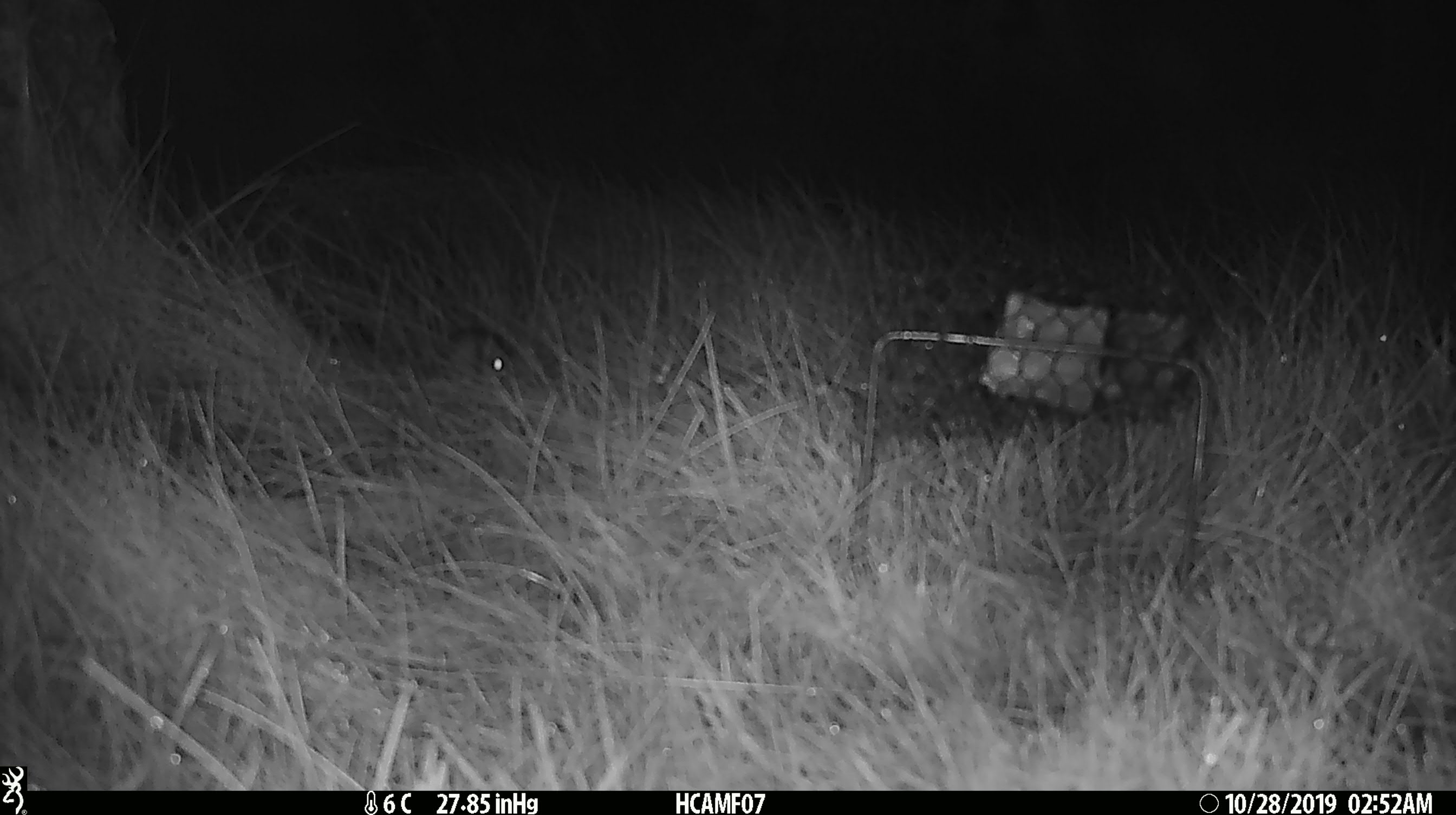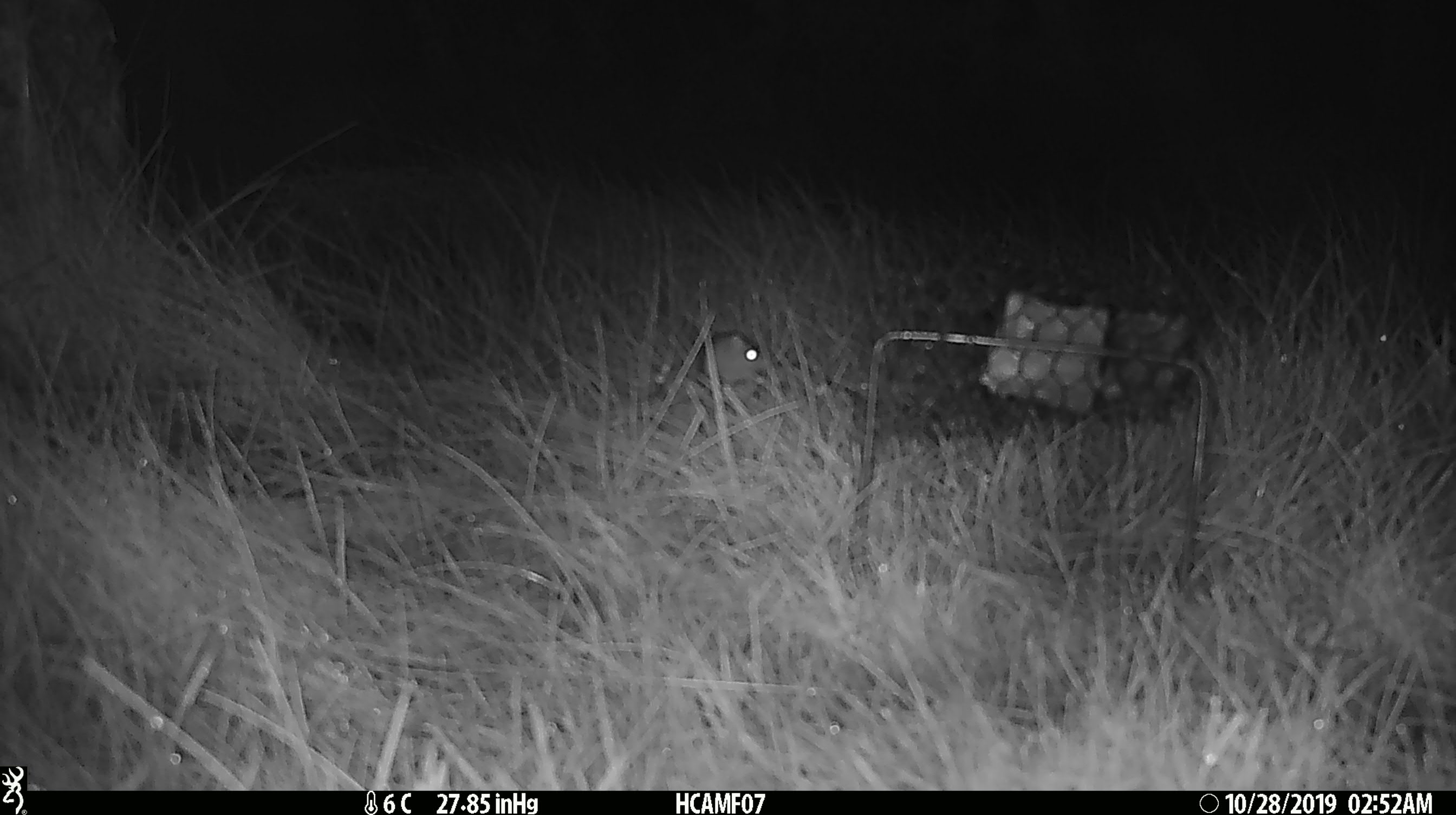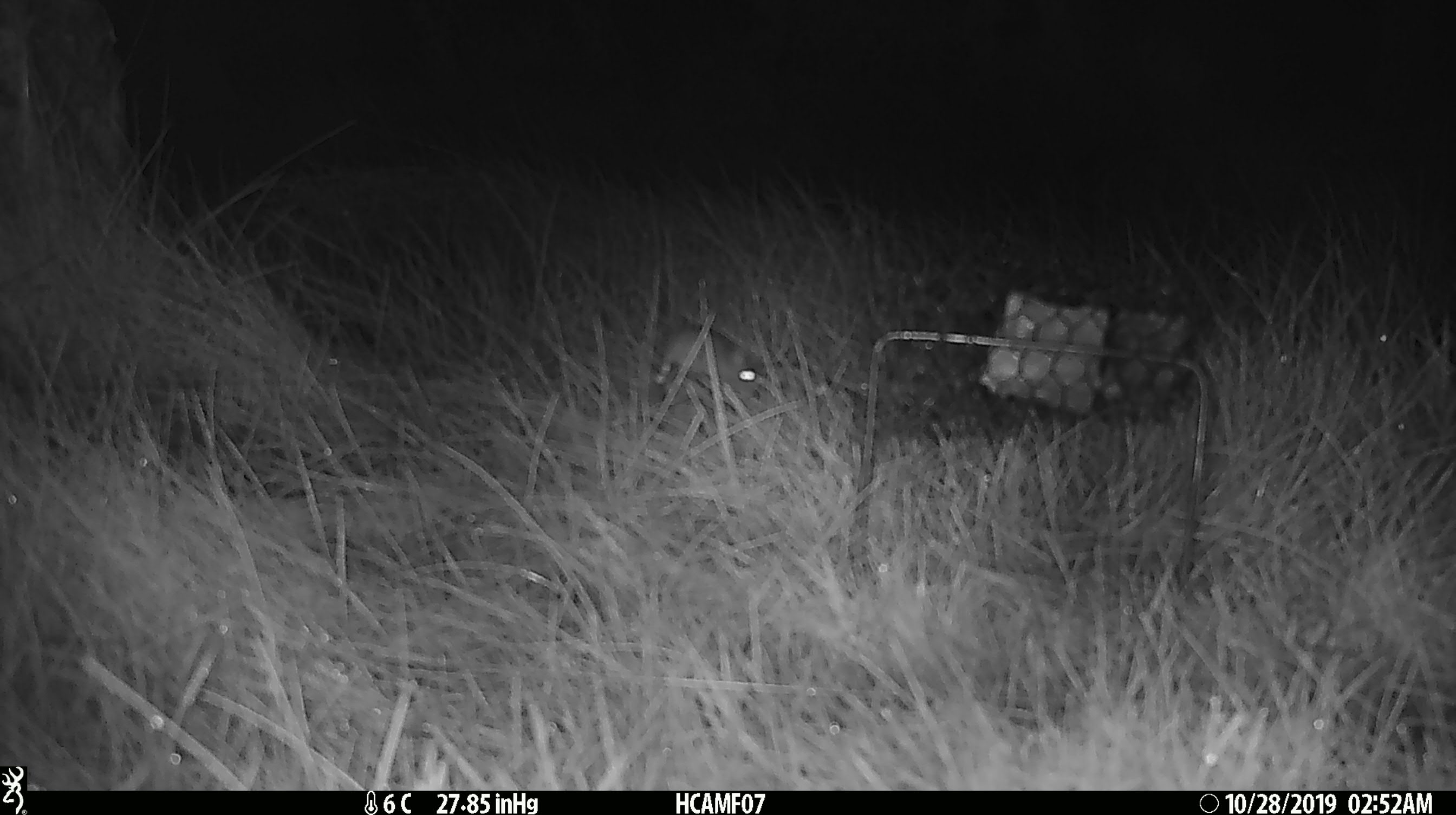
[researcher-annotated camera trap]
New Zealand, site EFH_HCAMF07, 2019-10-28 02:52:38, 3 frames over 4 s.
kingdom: Animalia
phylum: Chordata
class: Mammalia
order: Rodentia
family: Muridae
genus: Mus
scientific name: Mus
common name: mouse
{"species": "mouse (Mus)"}